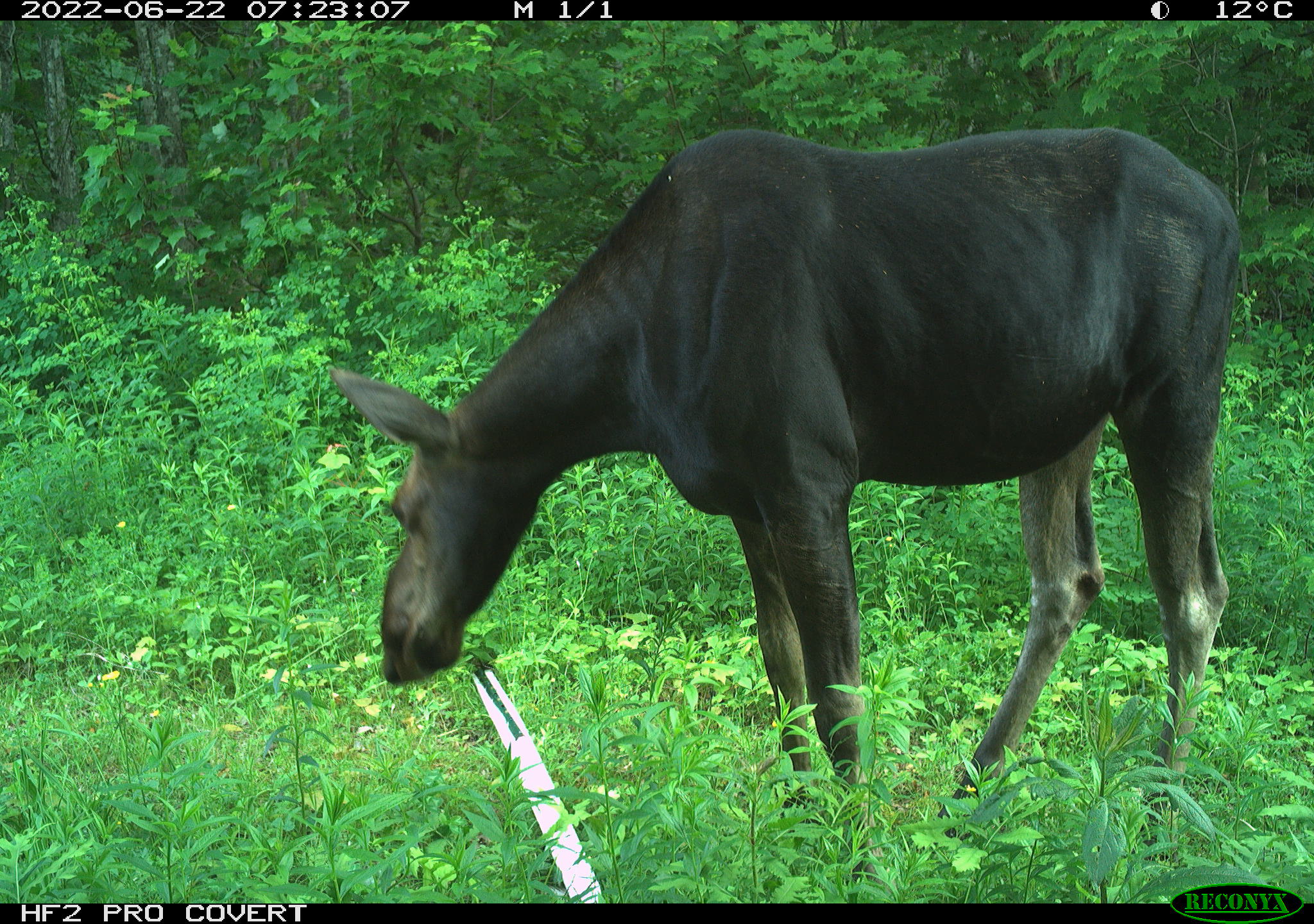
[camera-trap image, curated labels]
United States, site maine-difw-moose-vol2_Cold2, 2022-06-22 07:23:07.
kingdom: Animalia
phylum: Chordata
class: Mammalia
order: Artiodactyla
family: Cervidae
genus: Alces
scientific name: Alces alces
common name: moose